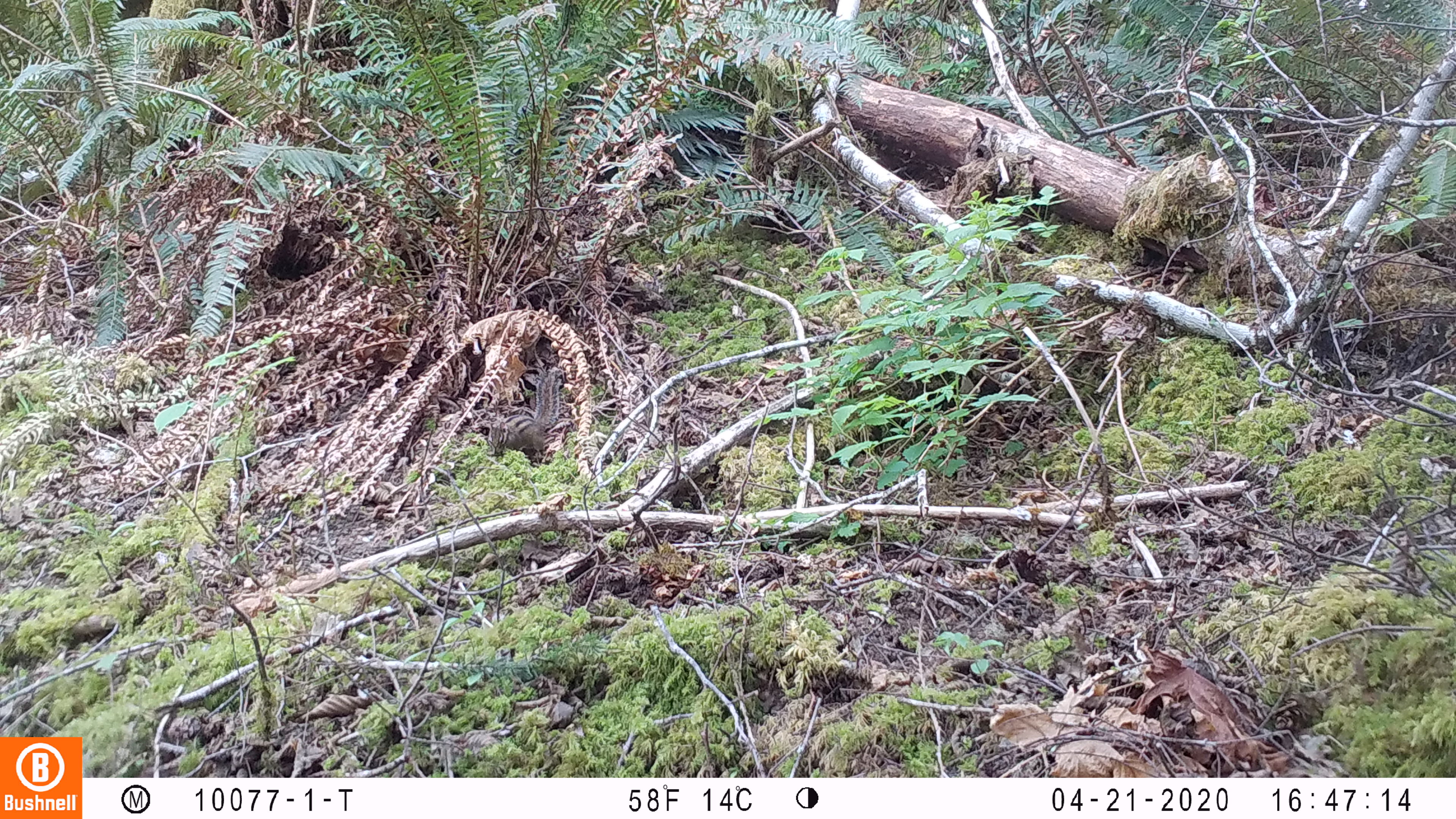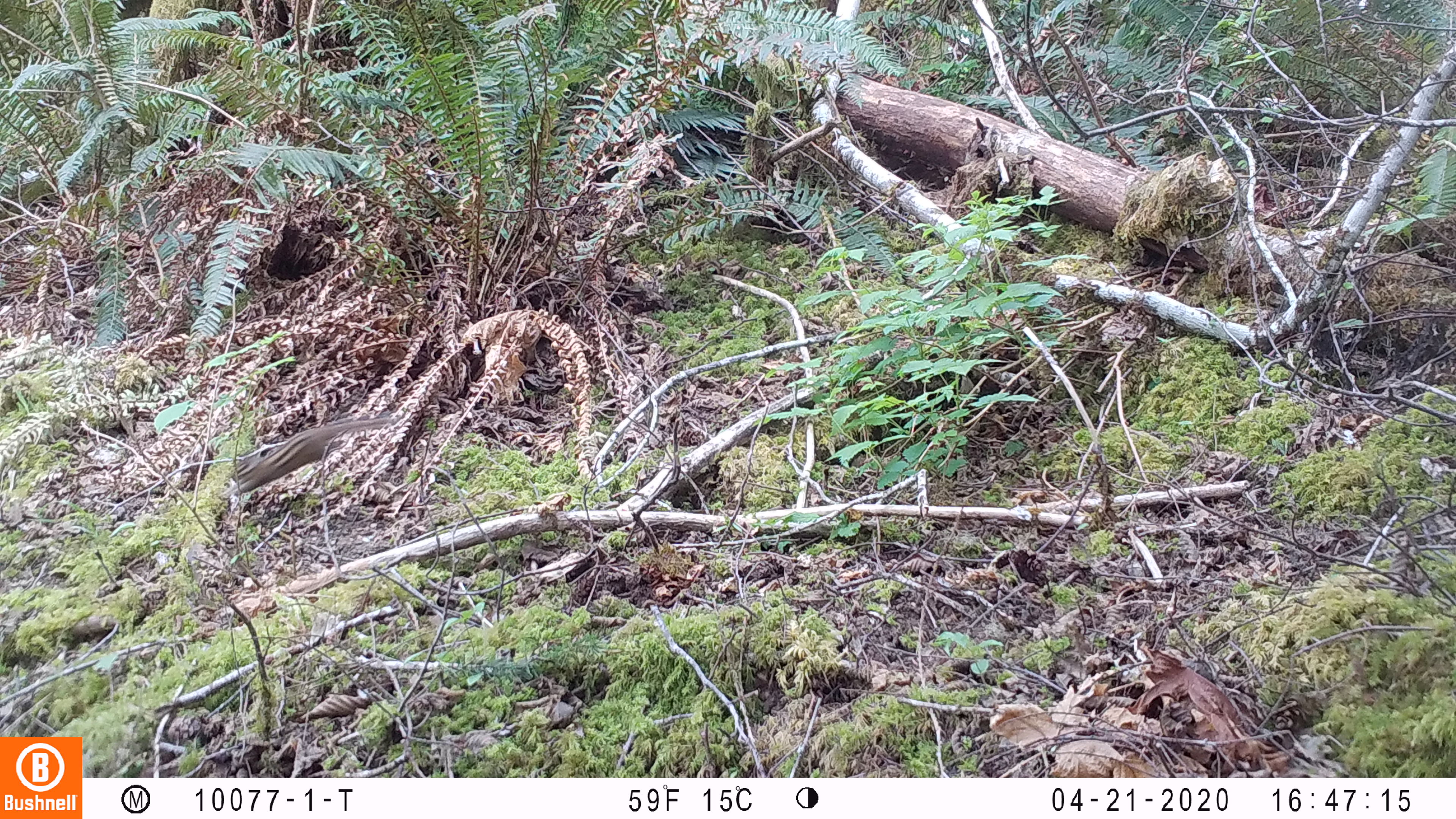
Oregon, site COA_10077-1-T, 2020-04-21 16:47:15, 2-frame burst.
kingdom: Animalia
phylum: Chordata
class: Mammalia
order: Rodentia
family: Sciuridae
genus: Neotamias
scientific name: Neotamias townsendii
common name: townsend's chipmunk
Townsend's chipmunk (Neotamias townsendii).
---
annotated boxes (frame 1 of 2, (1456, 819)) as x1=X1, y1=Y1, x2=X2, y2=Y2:
townsend's chipmunk: x1=485, y1=367, x2=566, y2=460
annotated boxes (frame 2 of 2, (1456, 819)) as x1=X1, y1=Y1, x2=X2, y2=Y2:
townsend's chipmunk: x1=226, y1=405, x2=395, y2=497